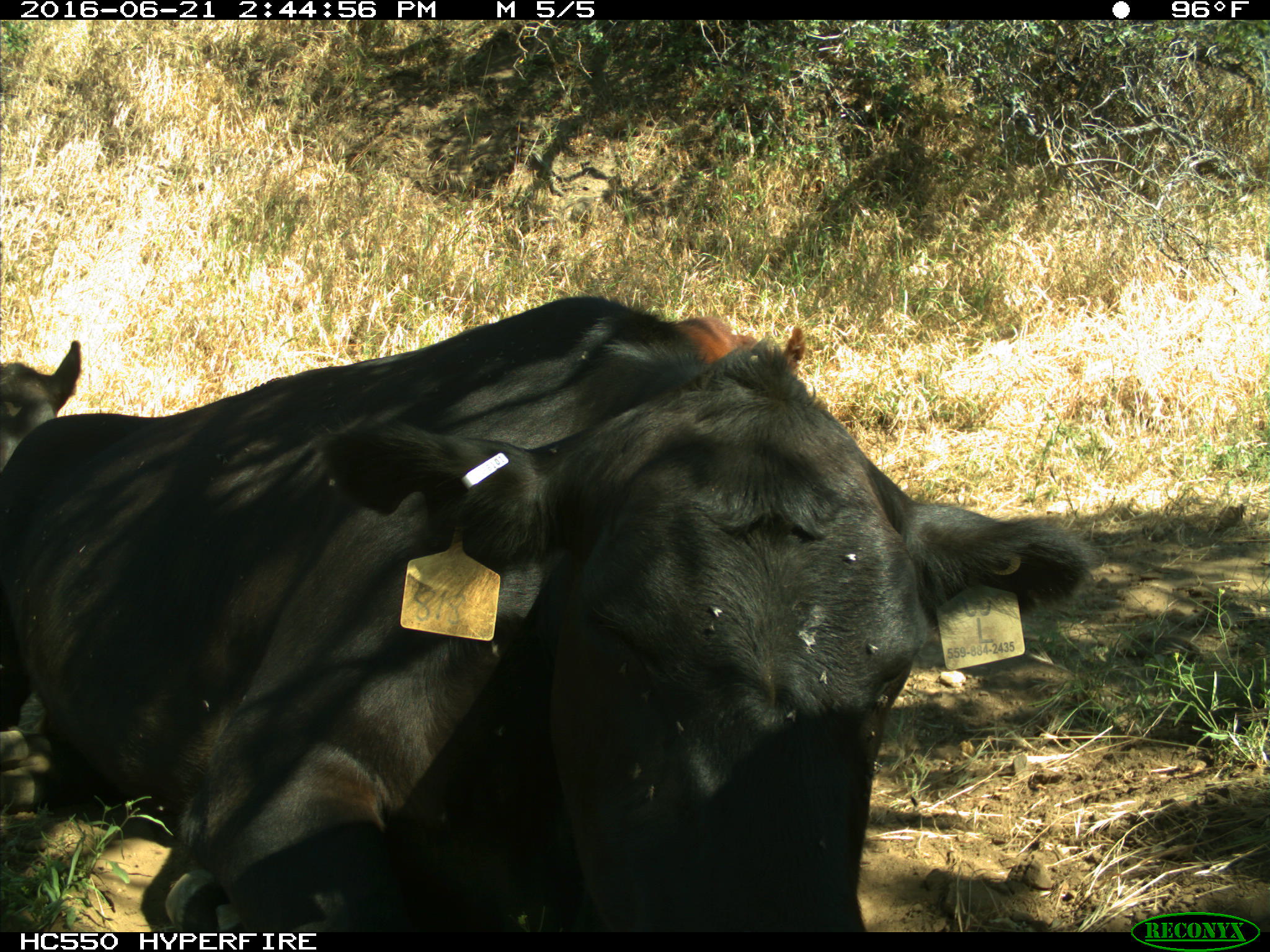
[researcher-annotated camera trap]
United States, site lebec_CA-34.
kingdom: Animalia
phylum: Chordata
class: Mammalia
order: Artiodactyla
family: Bovidae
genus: Bos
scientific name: Bos taurus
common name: domestic cow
Bos taurus (domestic cow).